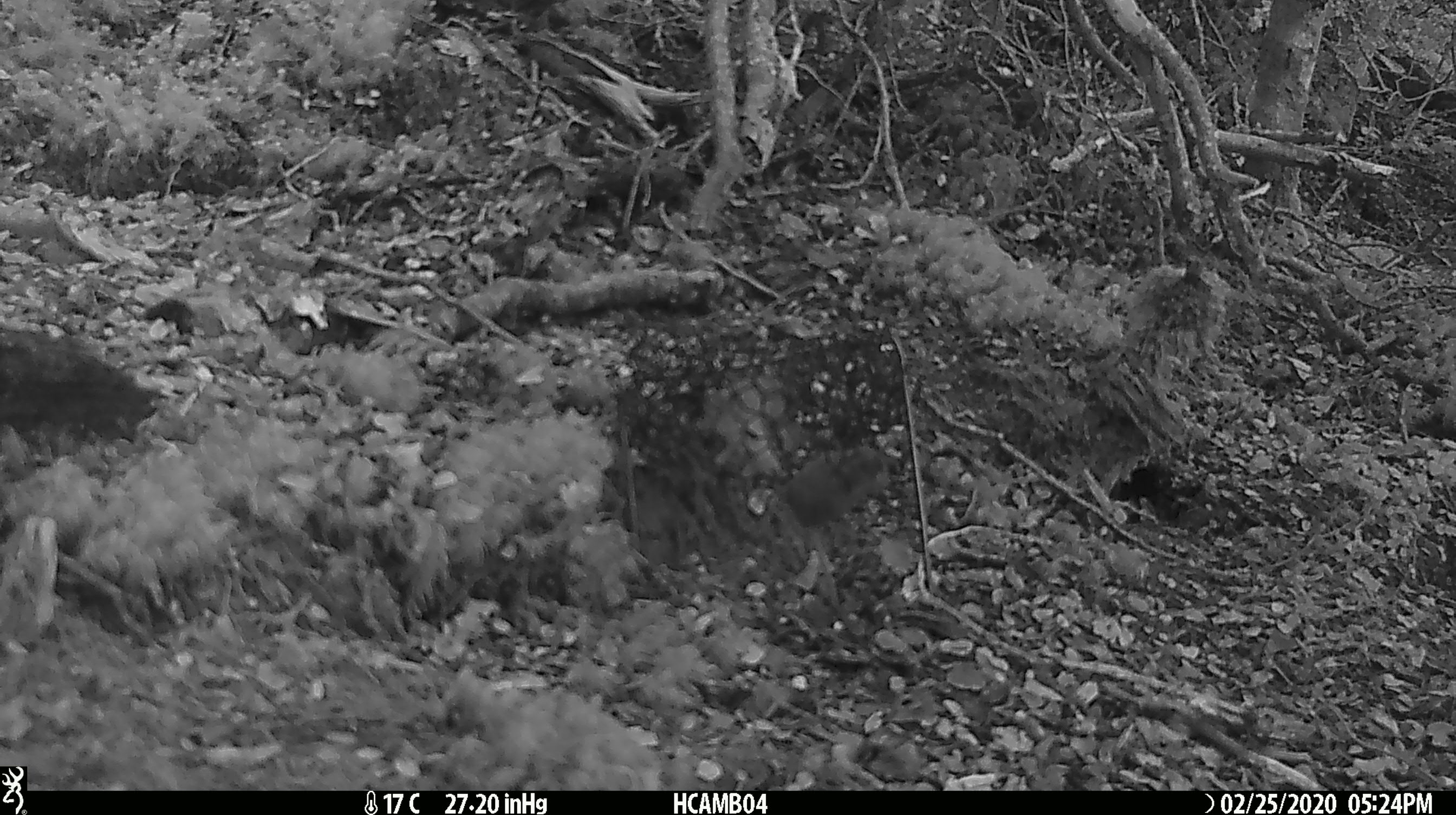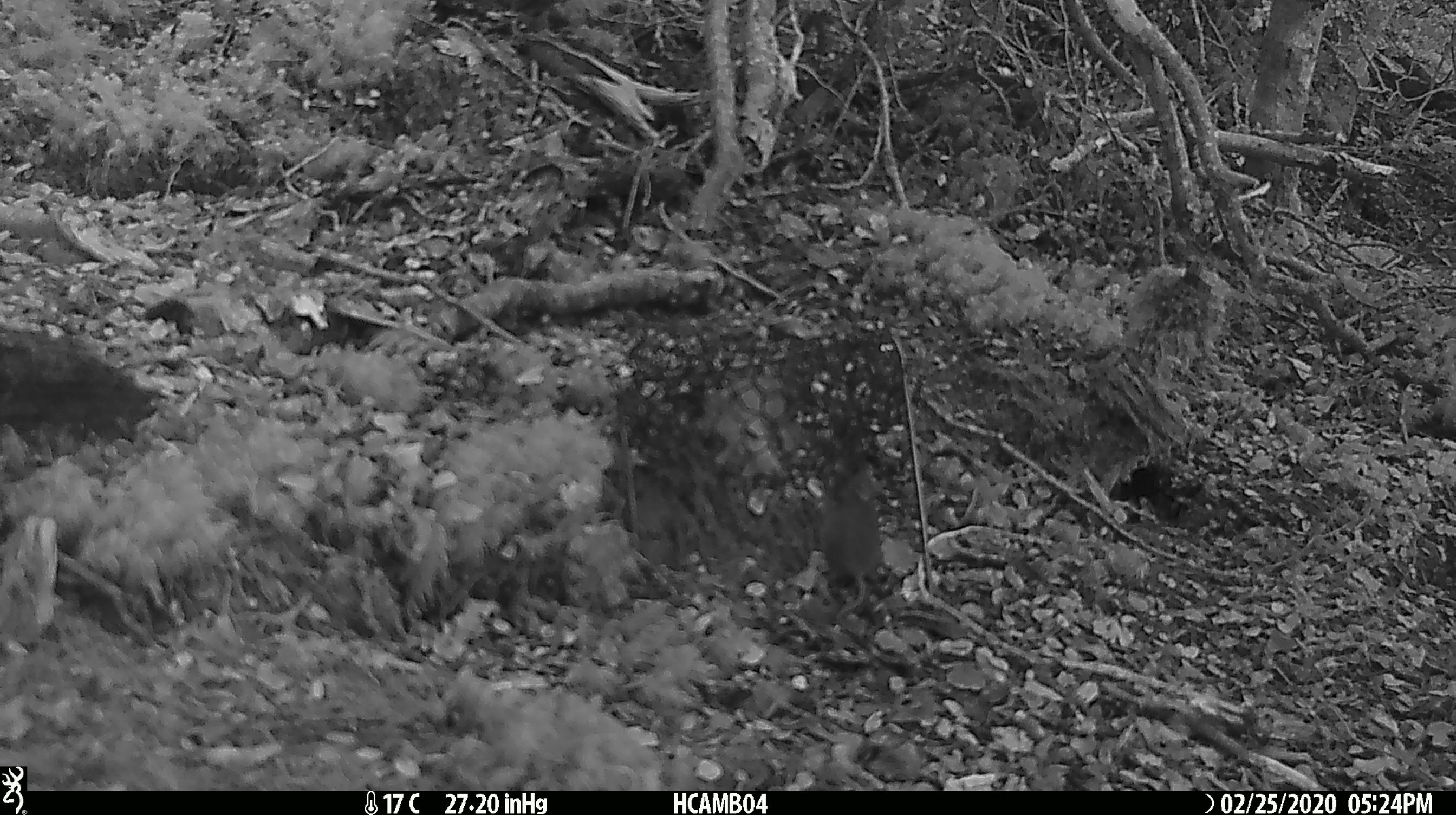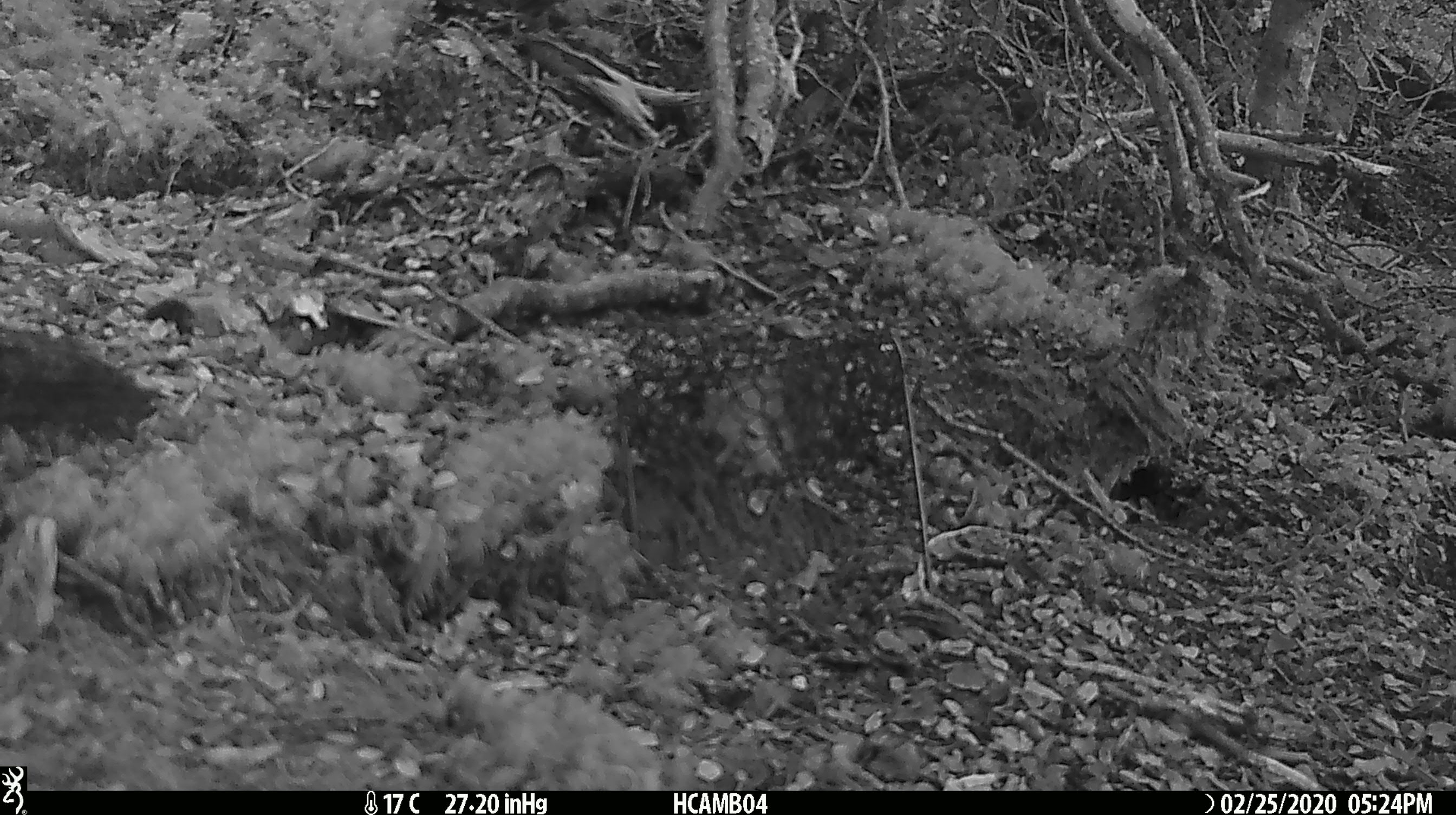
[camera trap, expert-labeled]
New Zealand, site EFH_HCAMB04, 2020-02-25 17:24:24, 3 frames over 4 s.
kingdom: Animalia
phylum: Chordata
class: Mammalia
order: Rodentia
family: Muridae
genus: Mus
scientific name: Mus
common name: mouse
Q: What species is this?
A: Mouse (Mus).